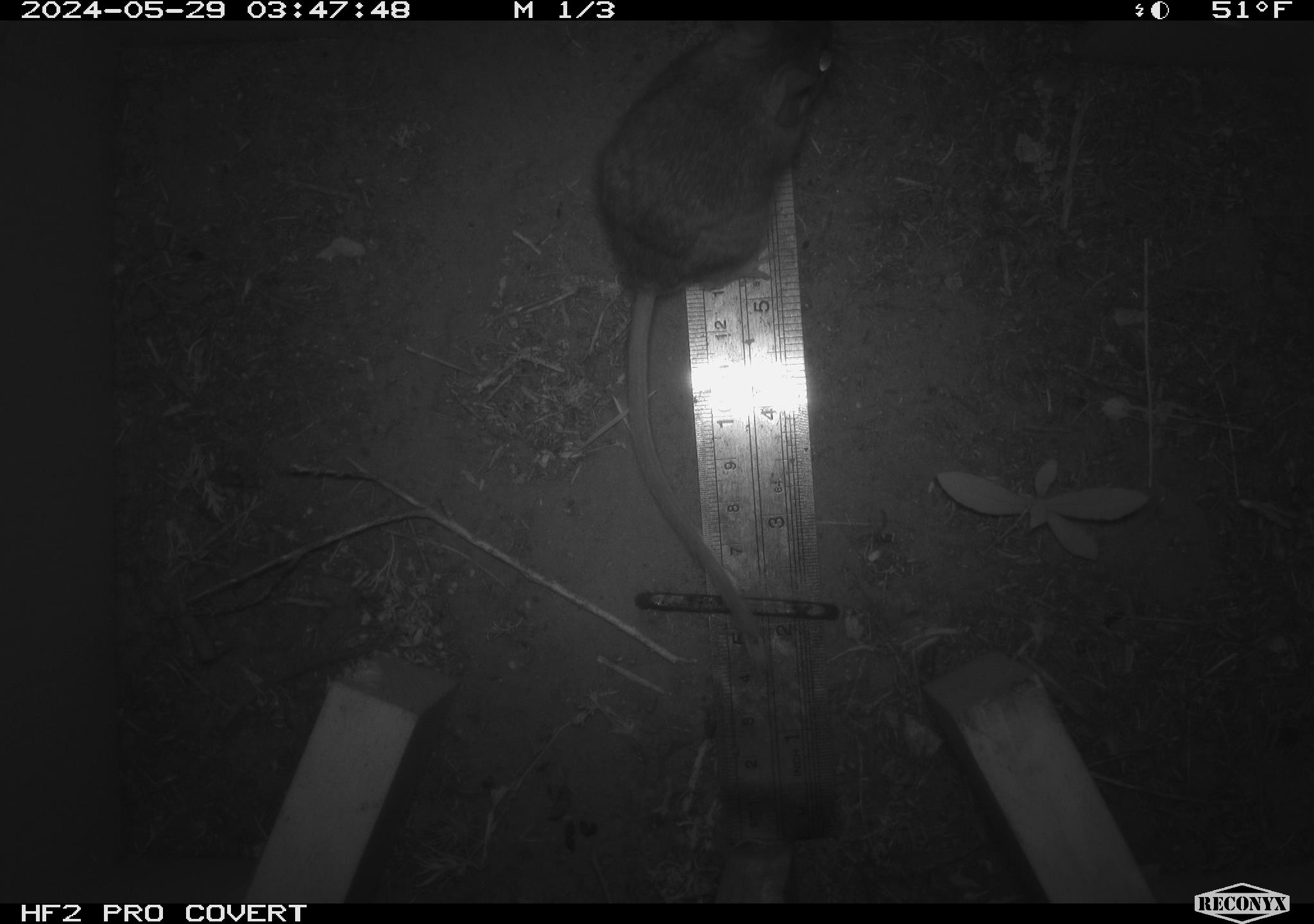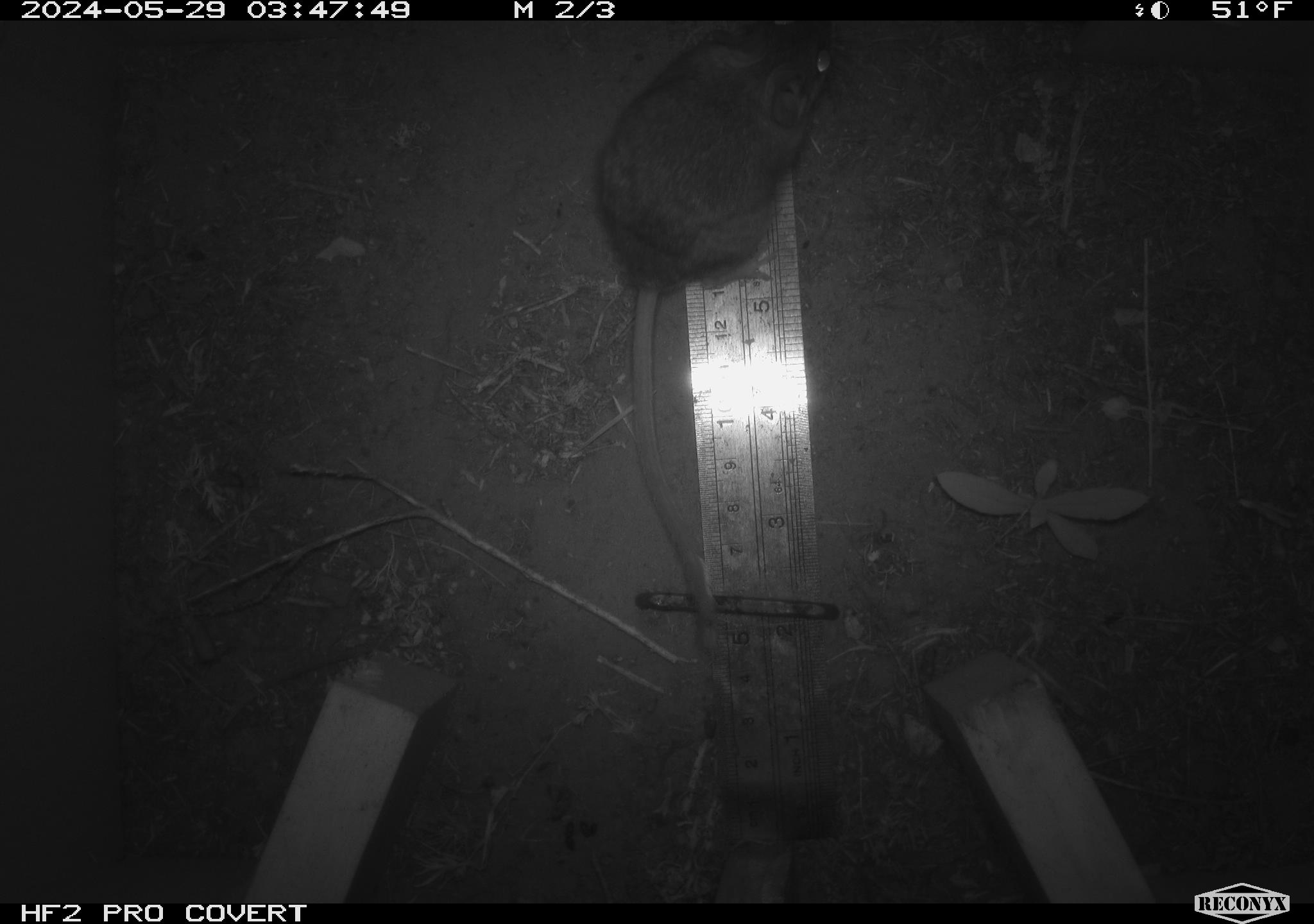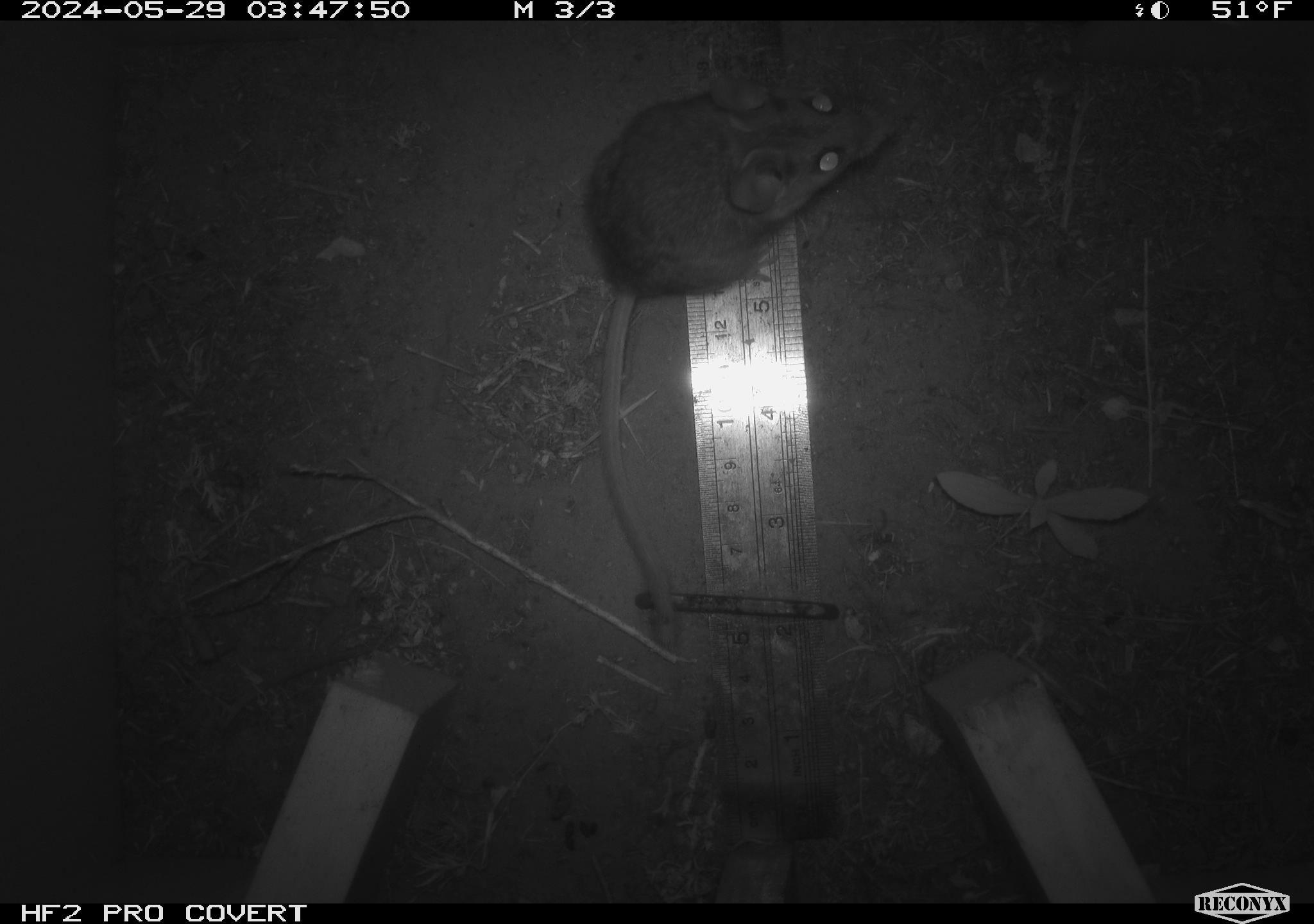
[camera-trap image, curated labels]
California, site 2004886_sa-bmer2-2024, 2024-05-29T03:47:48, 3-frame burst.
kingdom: Animalia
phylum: Chordata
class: Mammalia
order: Rodentia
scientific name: Rodentia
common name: woodrat or rat or mouse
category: woodrat or rat or mouse species